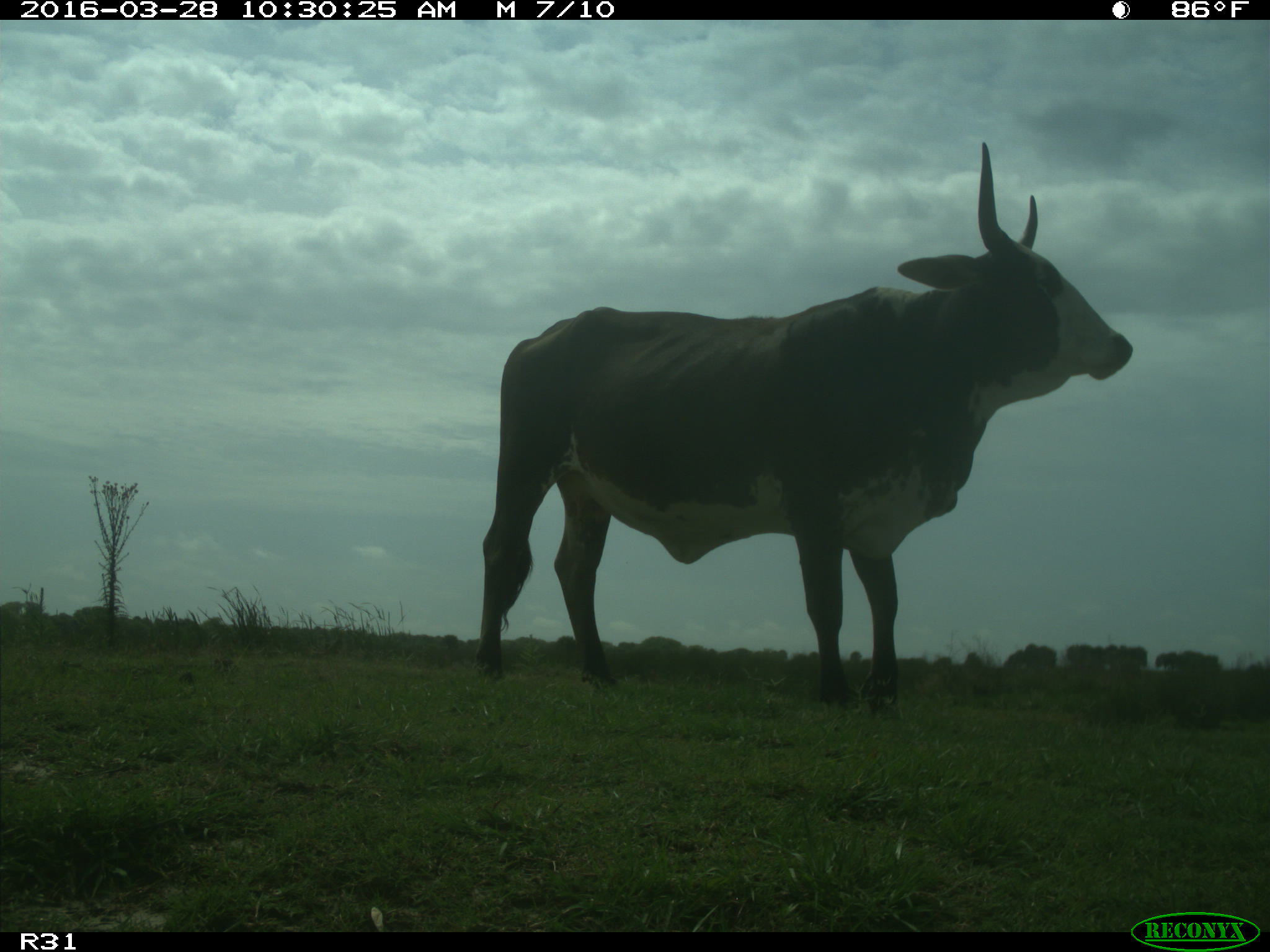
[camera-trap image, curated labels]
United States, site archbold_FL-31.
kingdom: Animalia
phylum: Chordata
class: Mammalia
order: Artiodactyla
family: Bovidae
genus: Bos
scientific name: Bos taurus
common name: domestic cow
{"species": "Bos taurus (domestic cow)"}